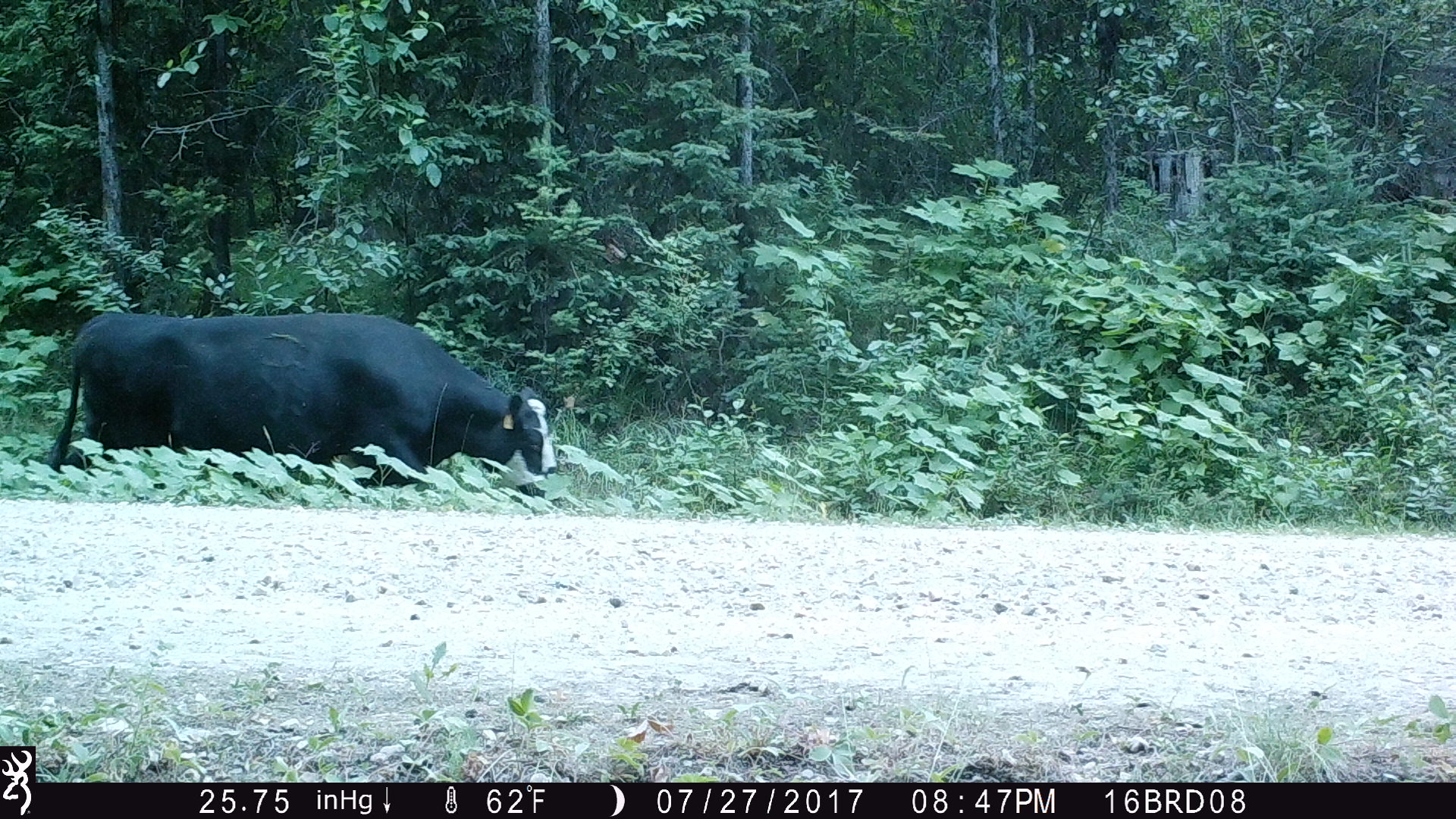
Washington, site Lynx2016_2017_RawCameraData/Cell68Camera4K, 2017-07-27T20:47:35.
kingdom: Animalia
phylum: Chordata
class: Mammalia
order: Artiodactyla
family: Bovidae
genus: Bos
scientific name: Bos taurus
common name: domestic cattle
Domestic cattle (Bos taurus). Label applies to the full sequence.